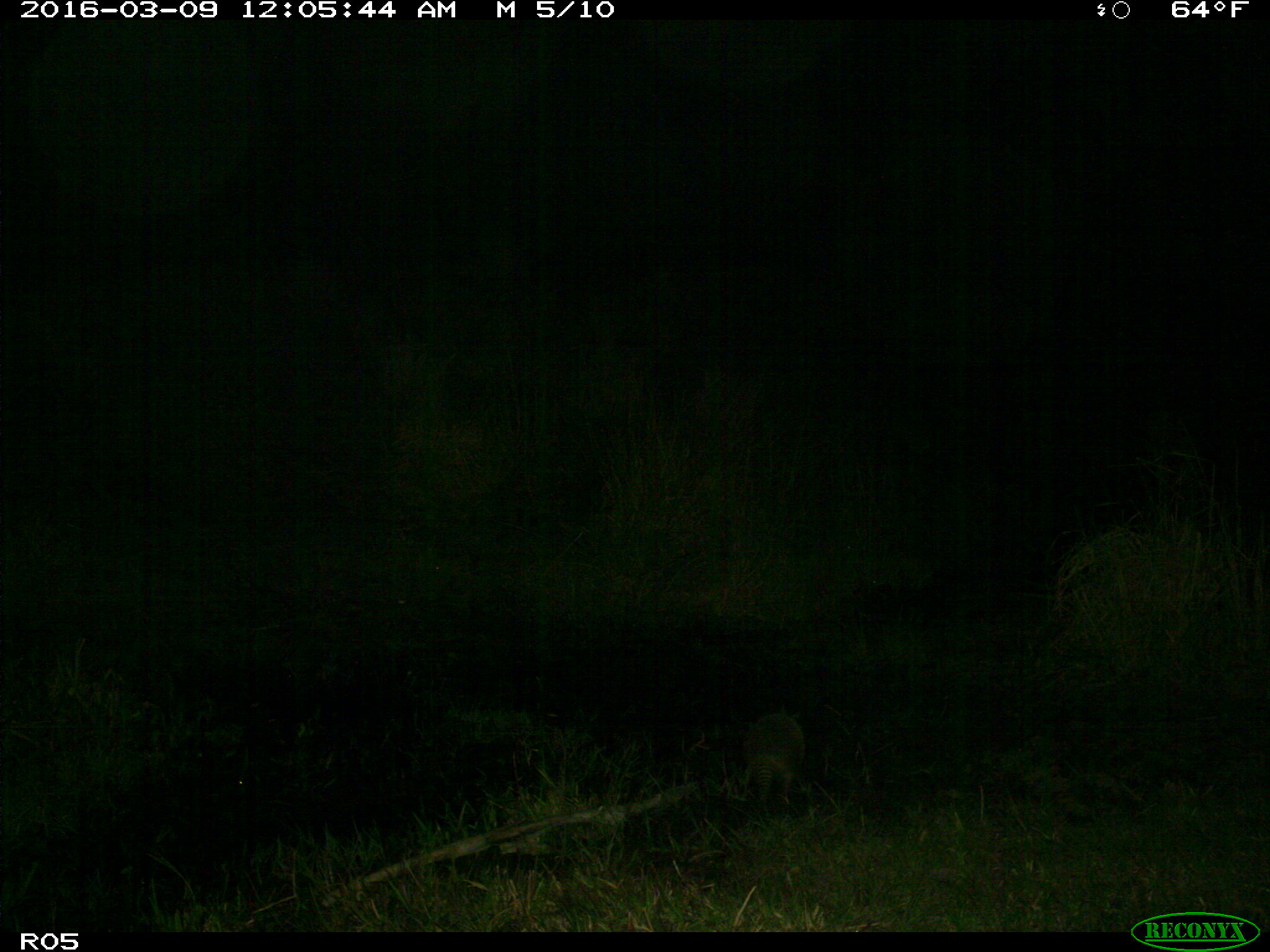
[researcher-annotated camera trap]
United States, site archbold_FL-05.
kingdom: Animalia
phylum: Chordata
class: Mammalia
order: Cingulata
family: Dasypodidae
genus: Dasypus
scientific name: Dasypus novemcinctus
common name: nine-banded armadillo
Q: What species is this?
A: Dasypus novemcinctus (nine-banded armadillo).